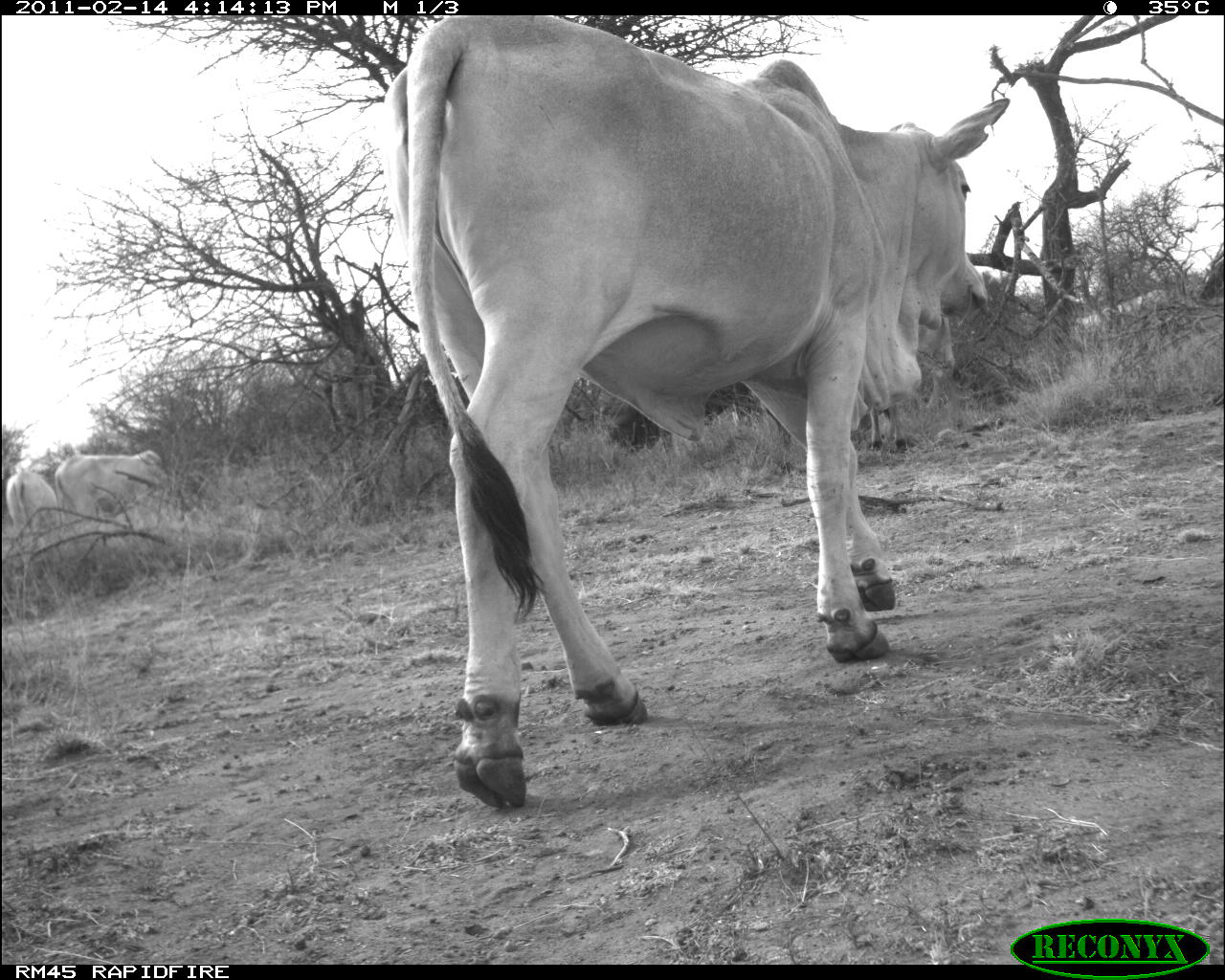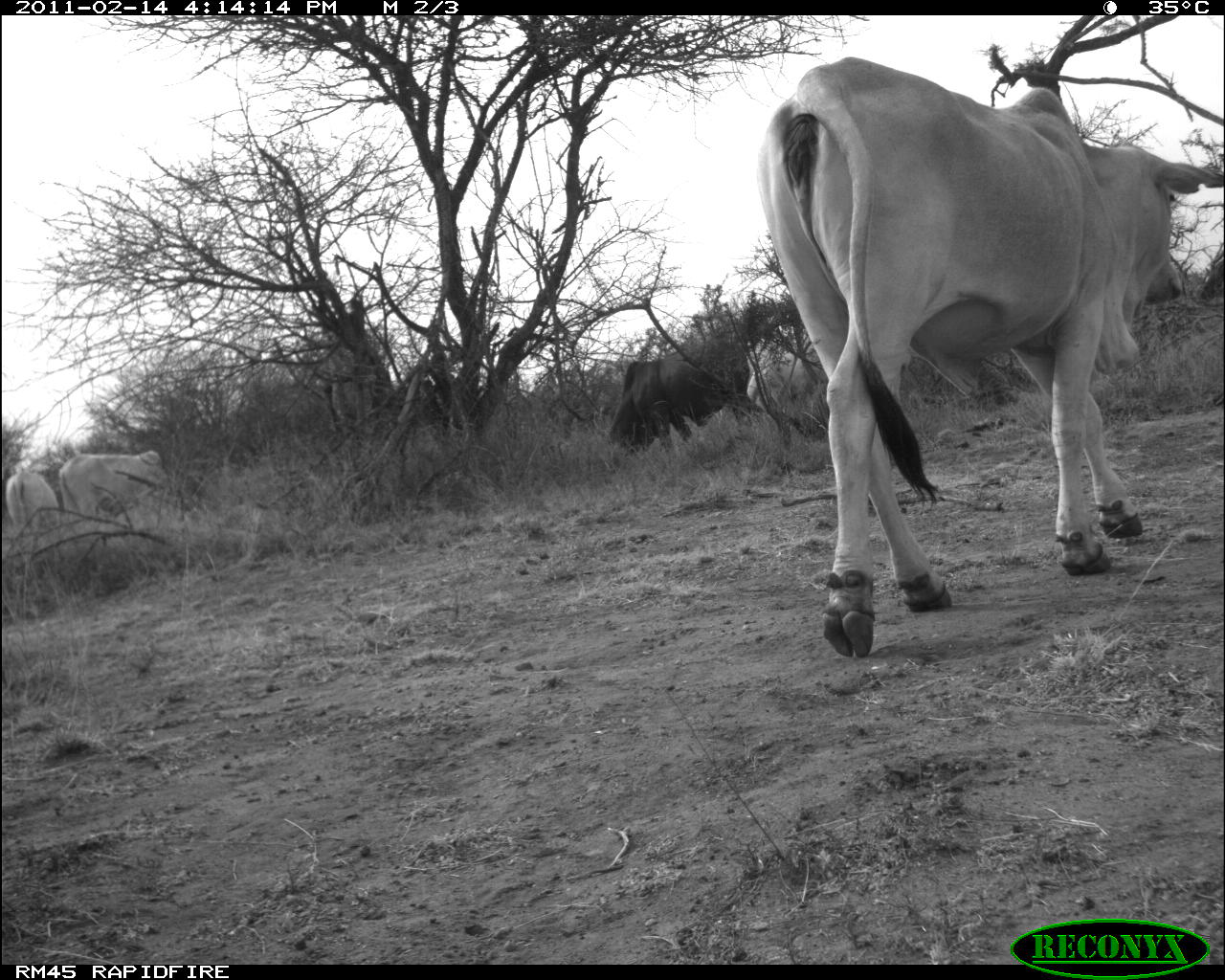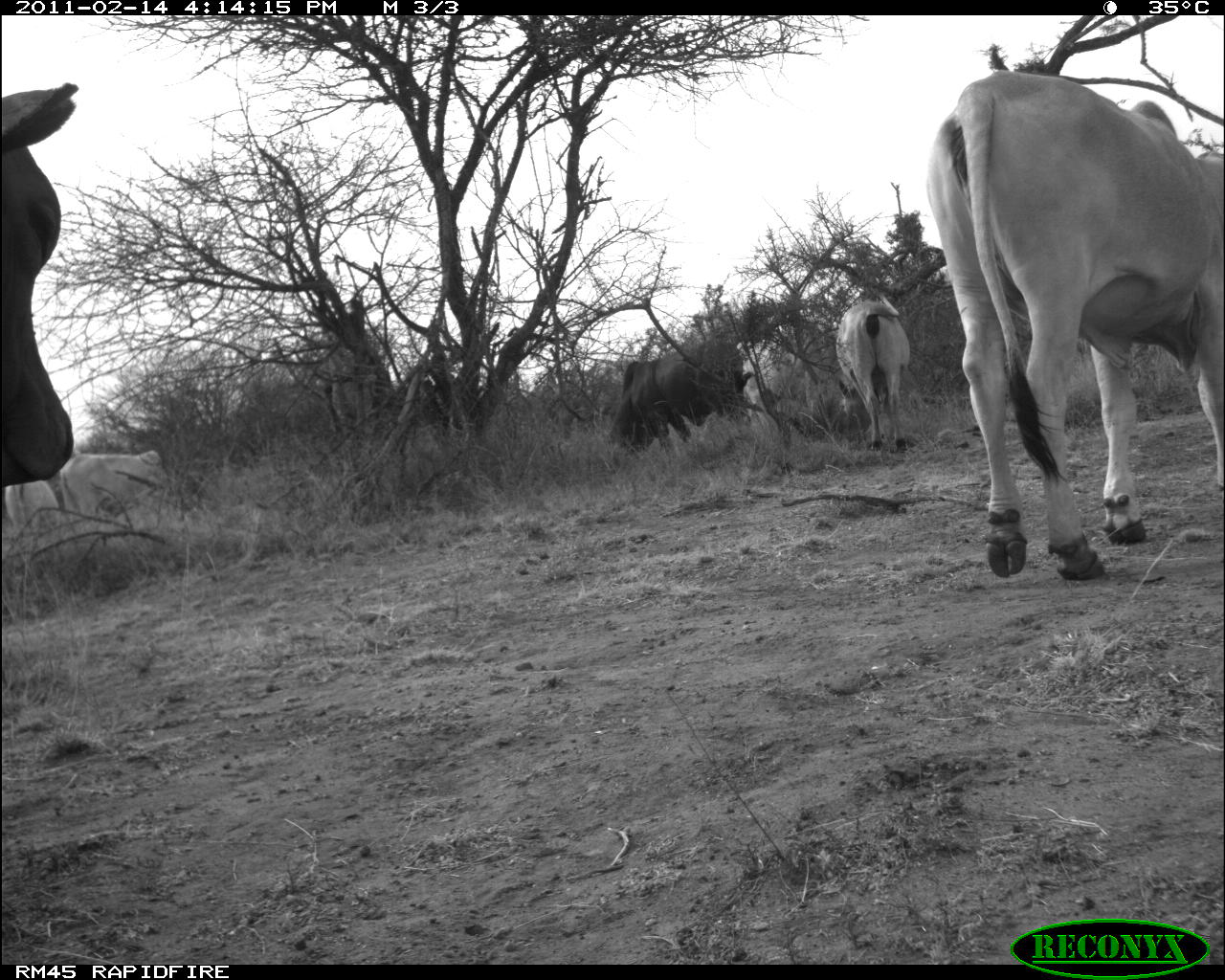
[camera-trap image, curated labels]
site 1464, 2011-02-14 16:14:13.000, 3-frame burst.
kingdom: Animalia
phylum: Chordata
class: Mammalia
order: Artiodactyla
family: Bovidae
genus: Bos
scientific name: Bos taurus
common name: domestic cattle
Bos taurus (domestic cattle), count 3.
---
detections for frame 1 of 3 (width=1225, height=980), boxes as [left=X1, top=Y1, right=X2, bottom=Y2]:
bos taurus: [left=380, top=17, right=1010, bottom=812]; [left=56, top=451, right=171, bottom=525]; [left=5, top=469, right=59, bottom=529]; [left=870, top=402, right=908, bottom=451]